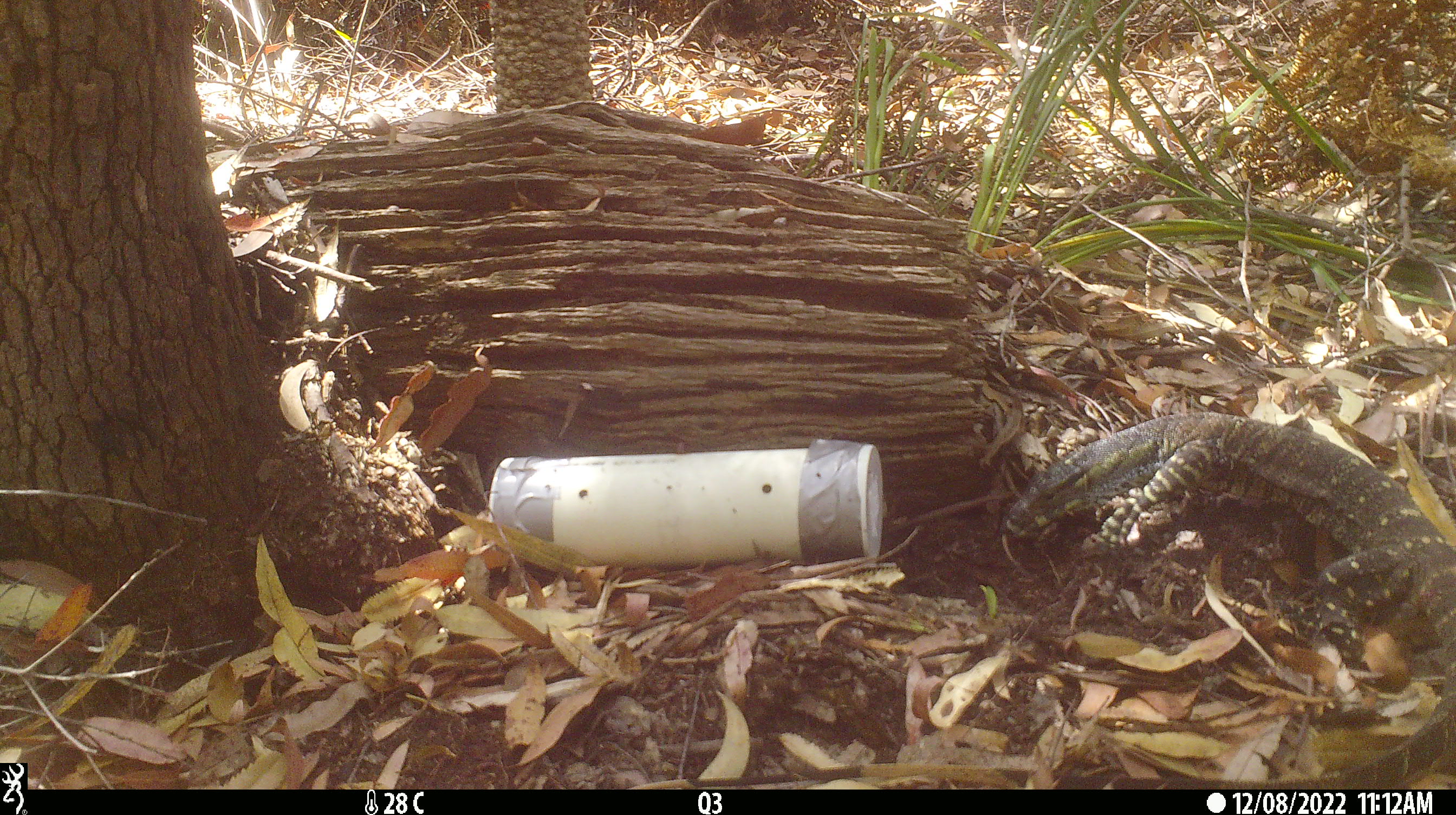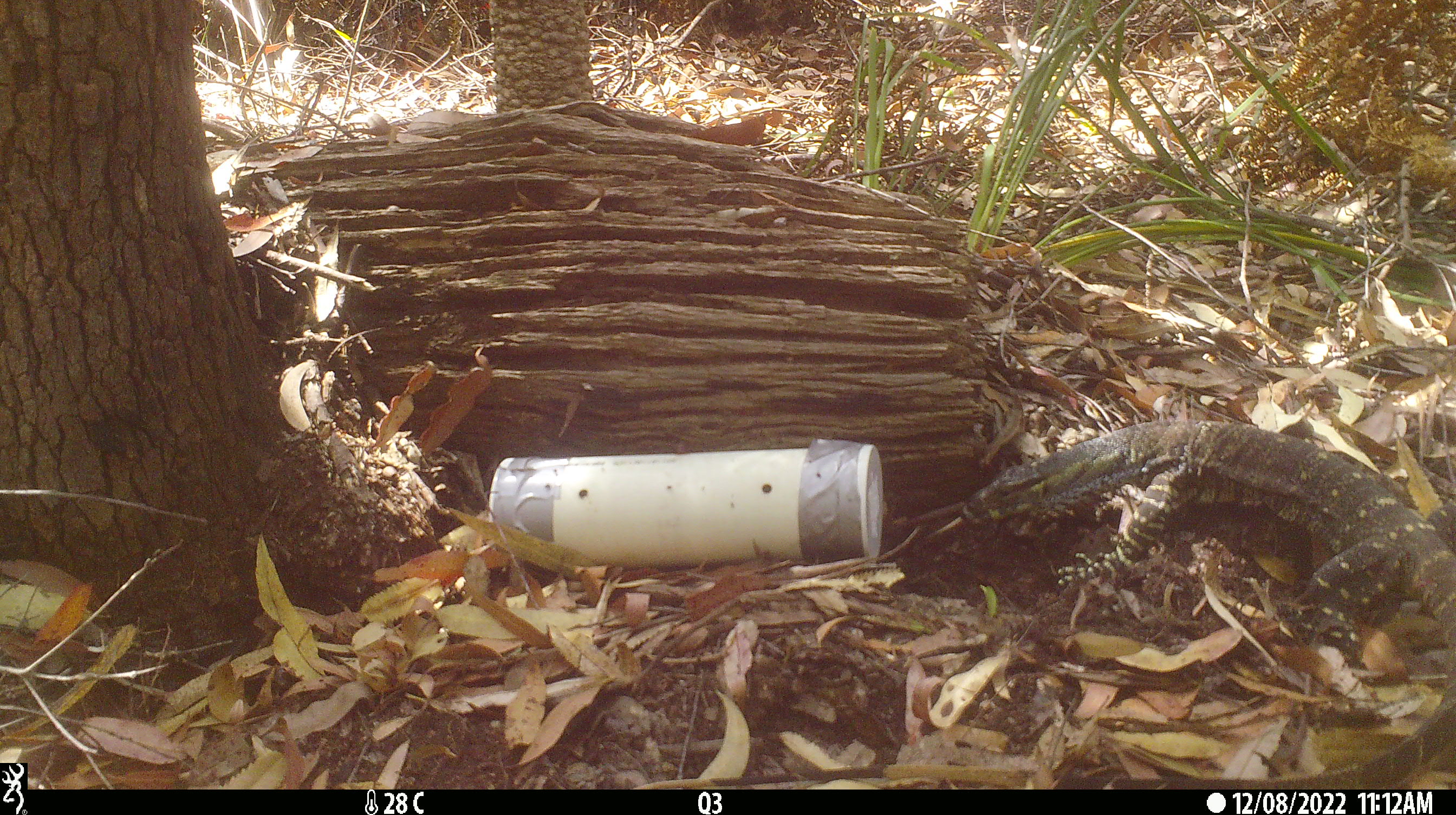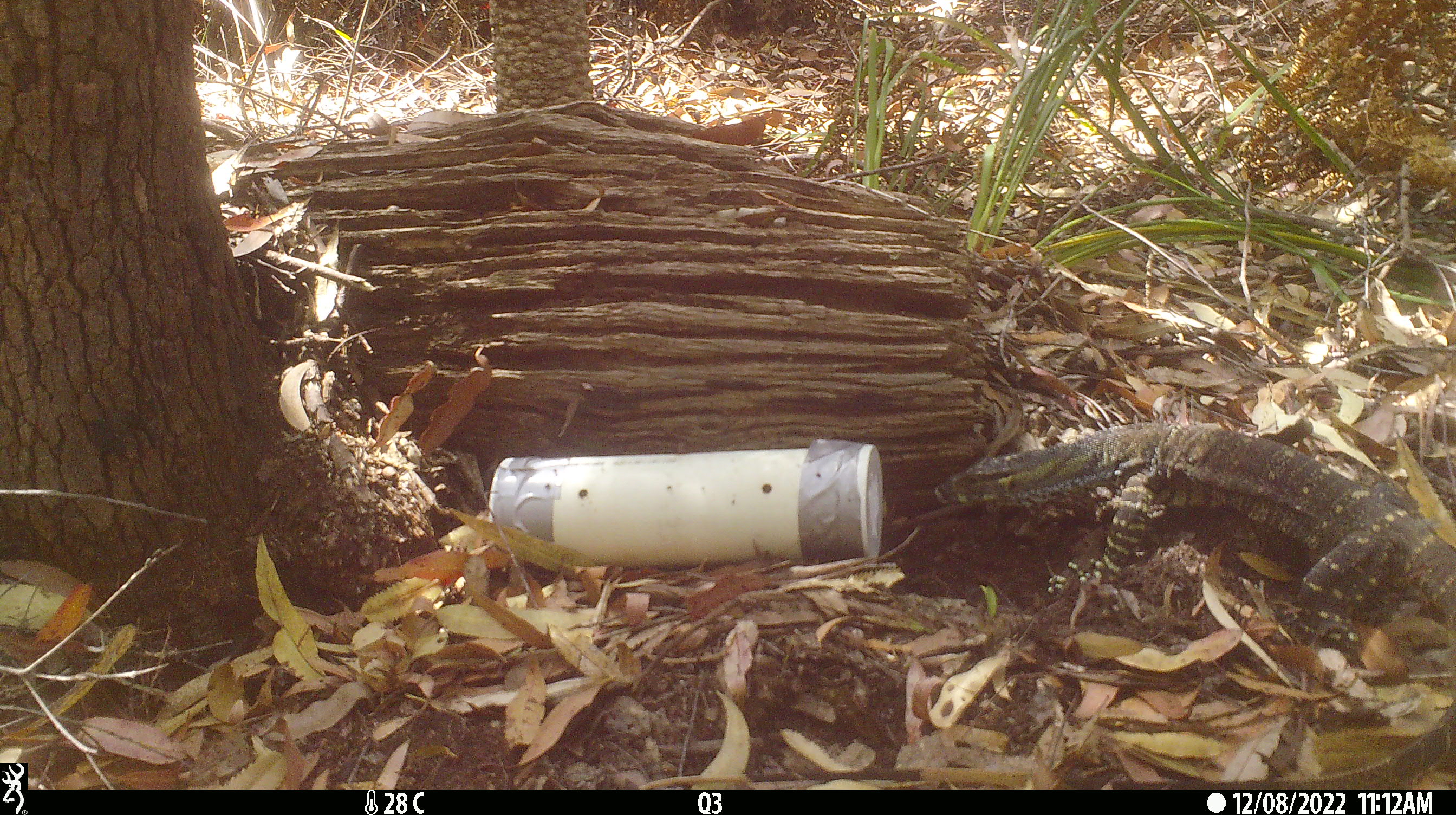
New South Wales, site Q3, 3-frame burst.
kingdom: Animalia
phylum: Chordata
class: Reptilia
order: Squamata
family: Varanidae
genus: Varanus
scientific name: Varanus varius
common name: lace monitor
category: goanna